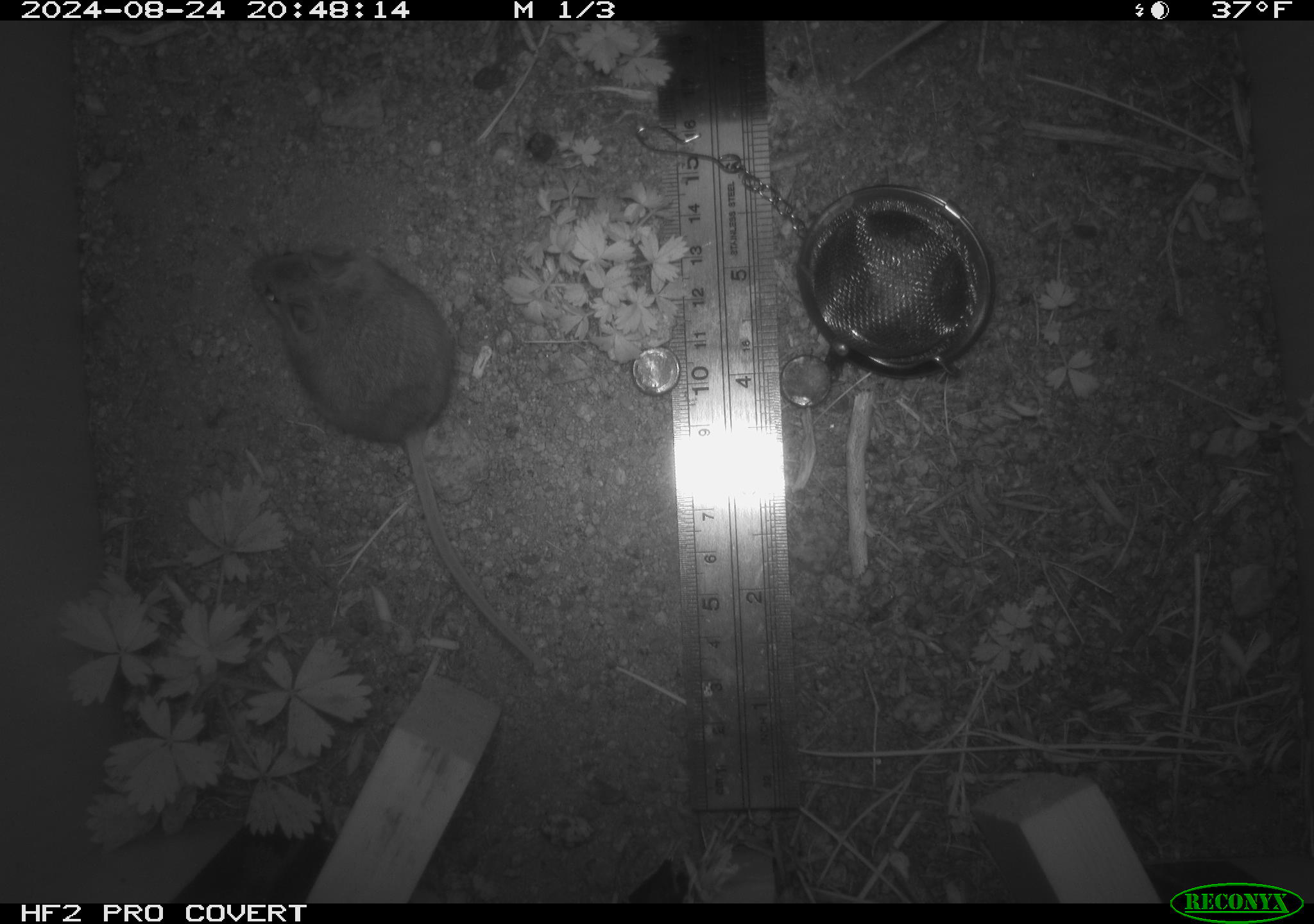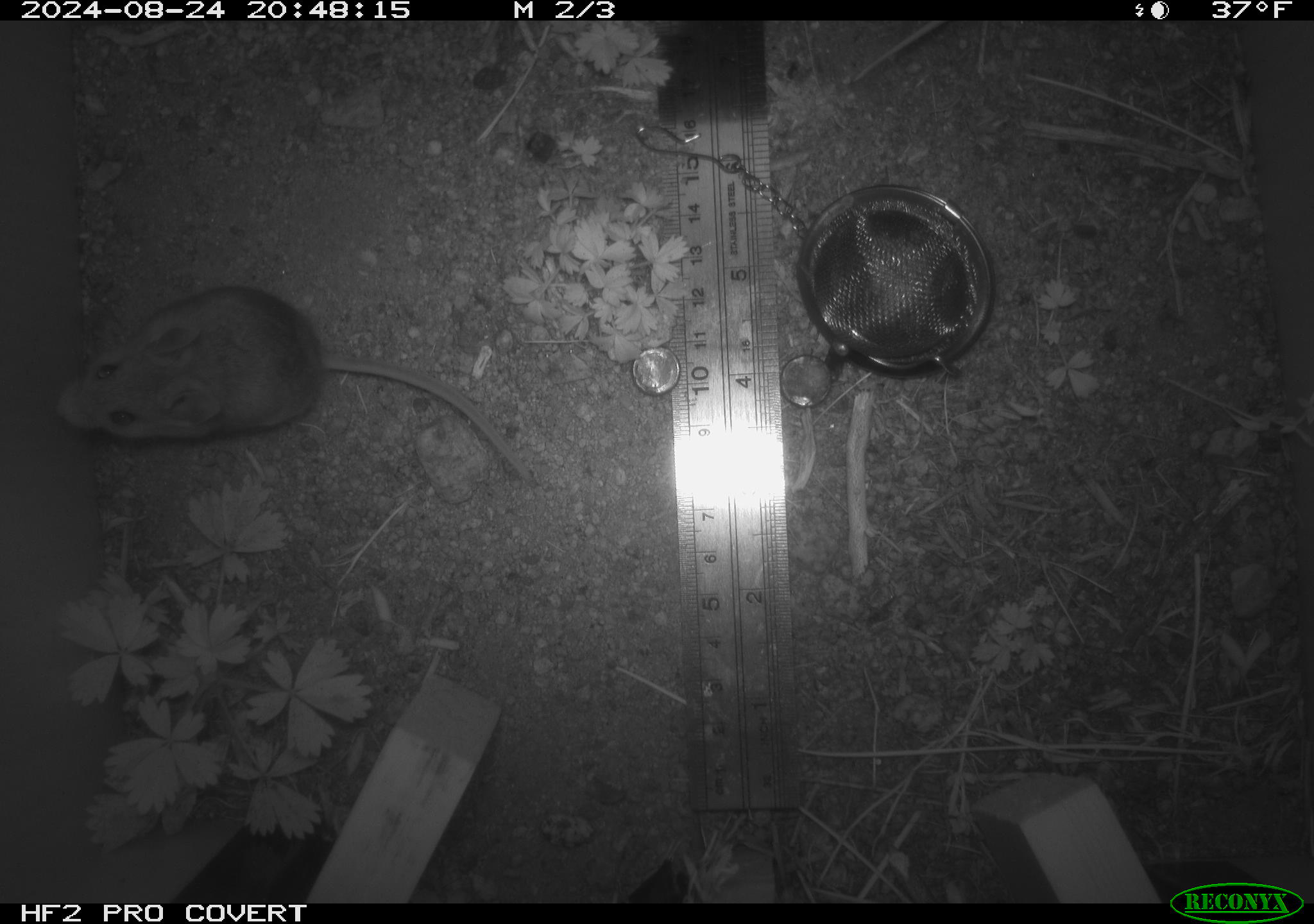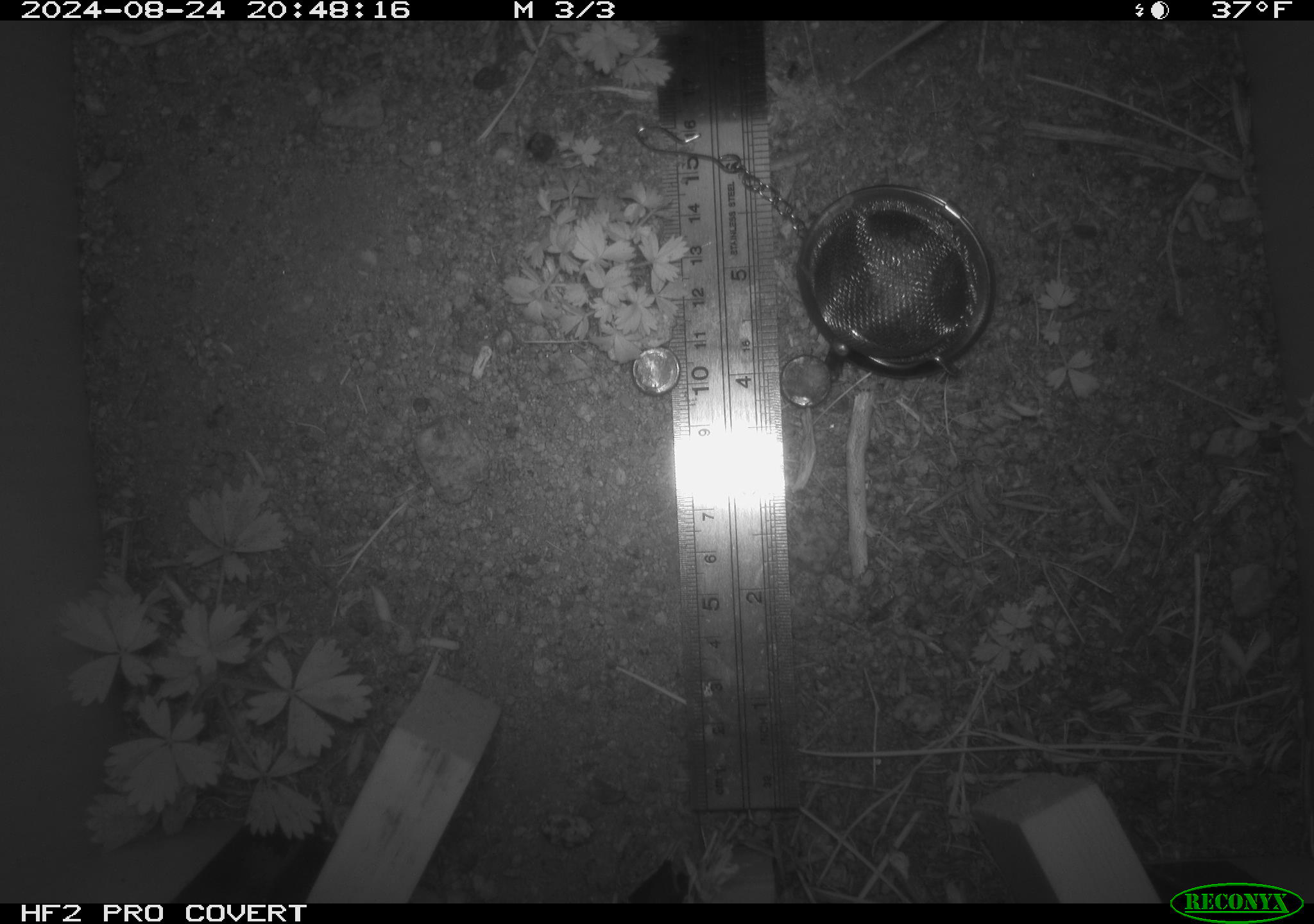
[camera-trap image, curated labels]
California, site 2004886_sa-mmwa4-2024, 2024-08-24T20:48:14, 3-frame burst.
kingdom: Animalia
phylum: Chordata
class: Mammalia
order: Rodentia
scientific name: Rodentia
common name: mouse species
Mouse species (Rodentia).